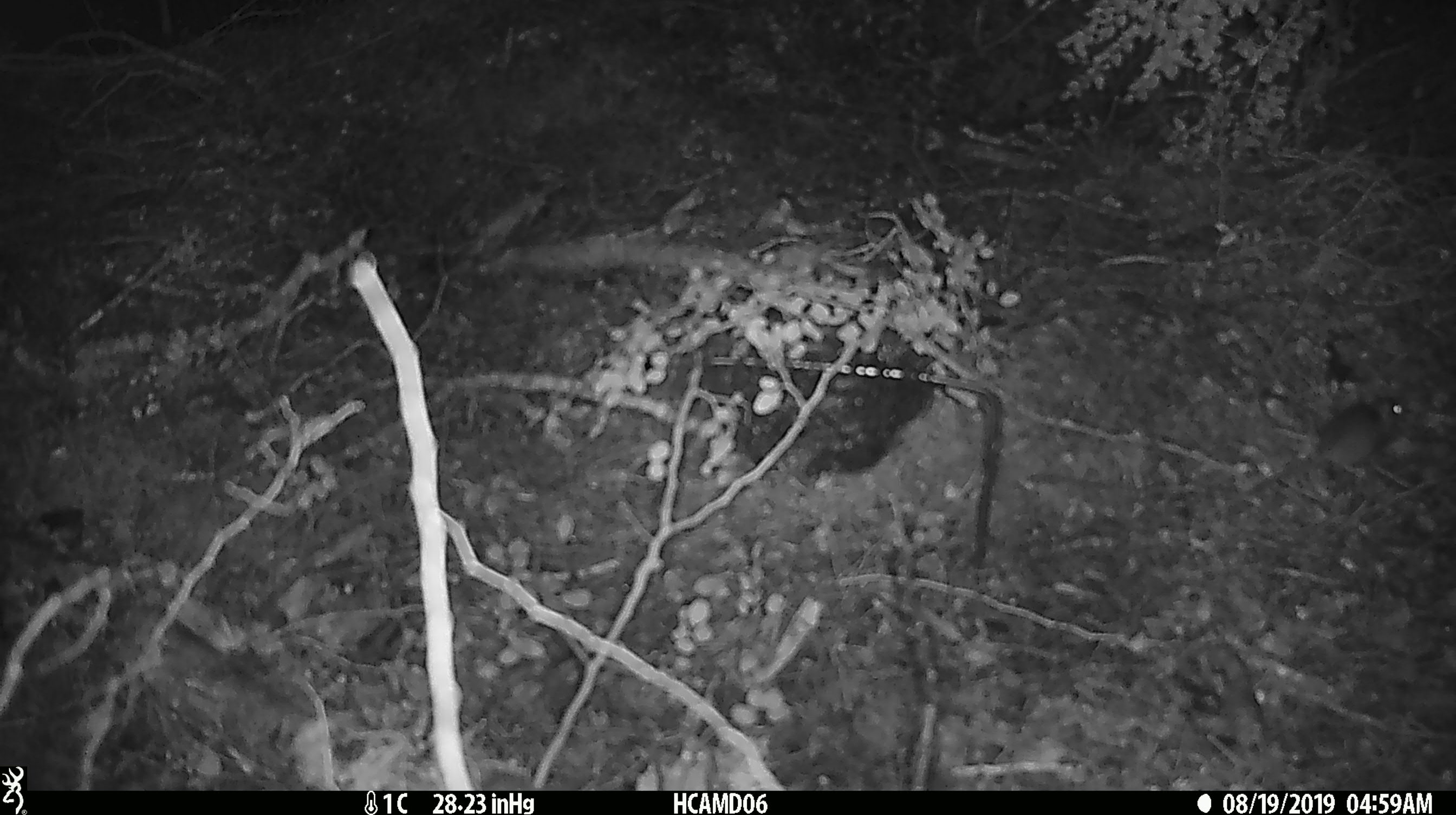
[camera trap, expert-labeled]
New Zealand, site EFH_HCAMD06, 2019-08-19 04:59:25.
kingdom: Animalia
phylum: Chordata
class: Mammalia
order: Rodentia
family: Muridae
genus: Mus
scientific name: Mus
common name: mouse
Mouse (Mus).